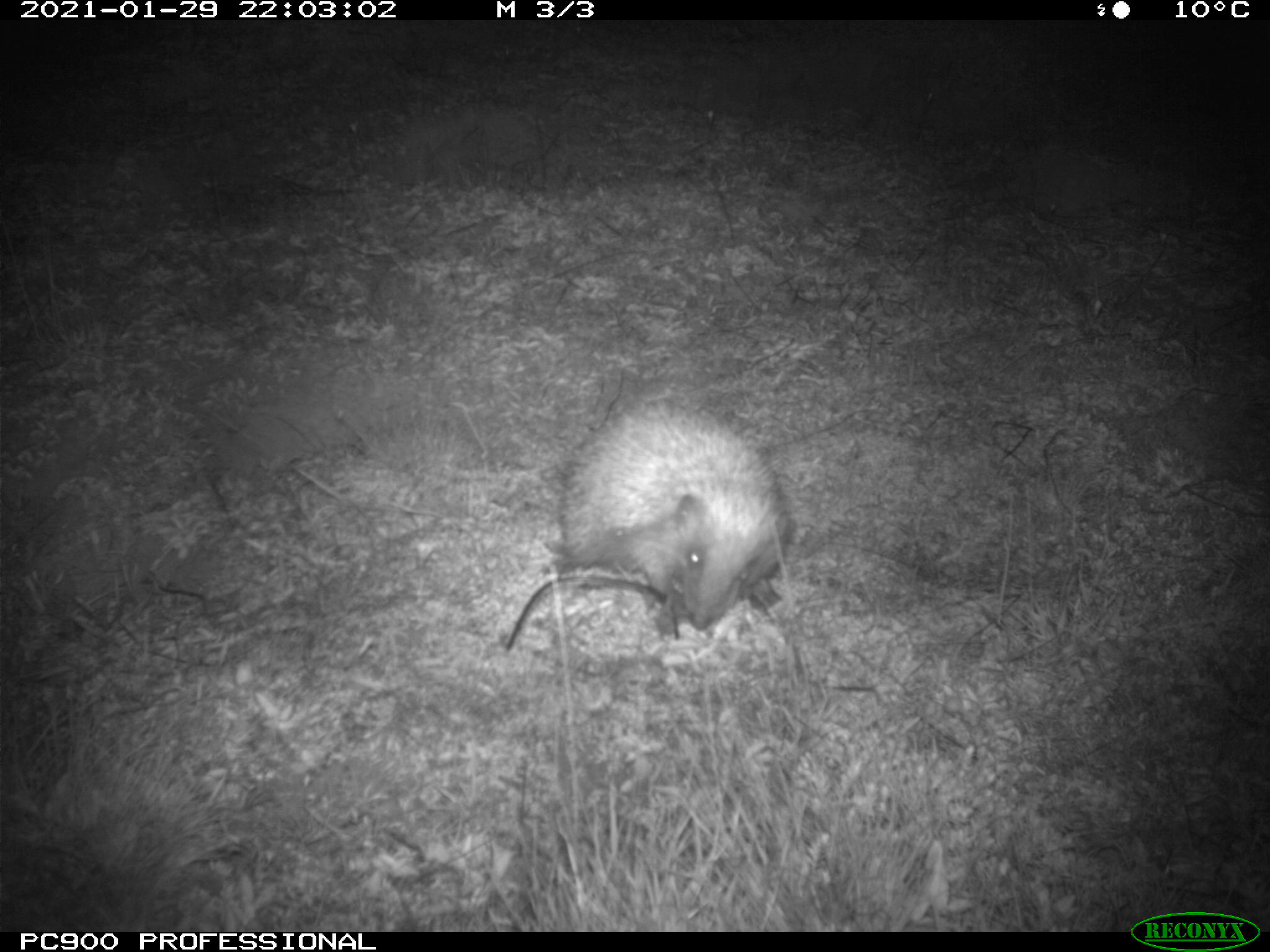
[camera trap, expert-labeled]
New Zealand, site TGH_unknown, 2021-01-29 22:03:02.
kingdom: Animalia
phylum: Chordata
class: Mammalia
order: Eulipotyphla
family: Erinaceidae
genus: Erinaceus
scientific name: Erinaceus europaeus europaeus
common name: european hedgehog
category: hedgehog